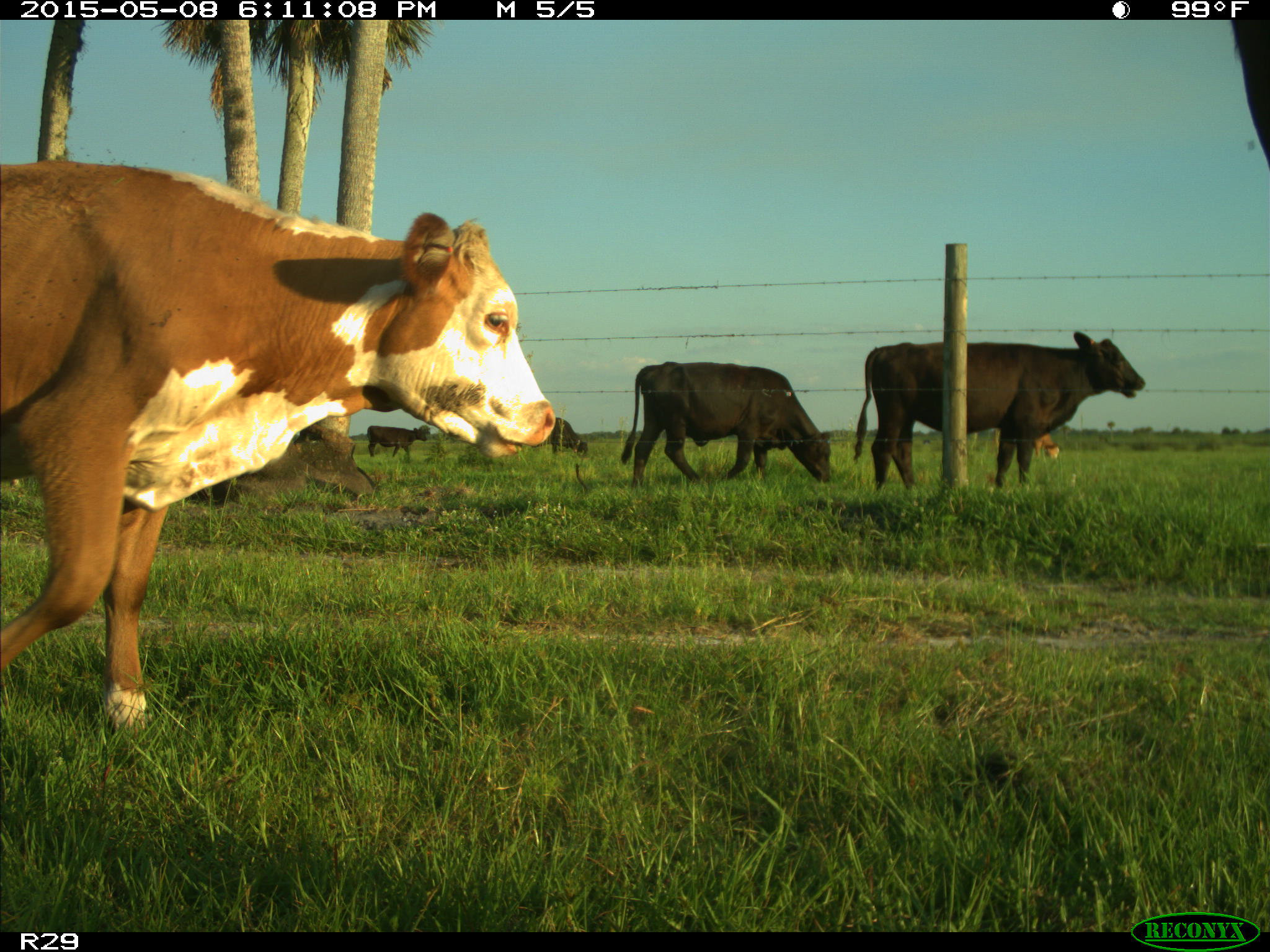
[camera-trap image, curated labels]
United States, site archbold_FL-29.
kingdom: Animalia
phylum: Chordata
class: Mammalia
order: Artiodactyla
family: Bovidae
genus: Bos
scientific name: Bos taurus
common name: domestic cow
Bos taurus (domestic cow).